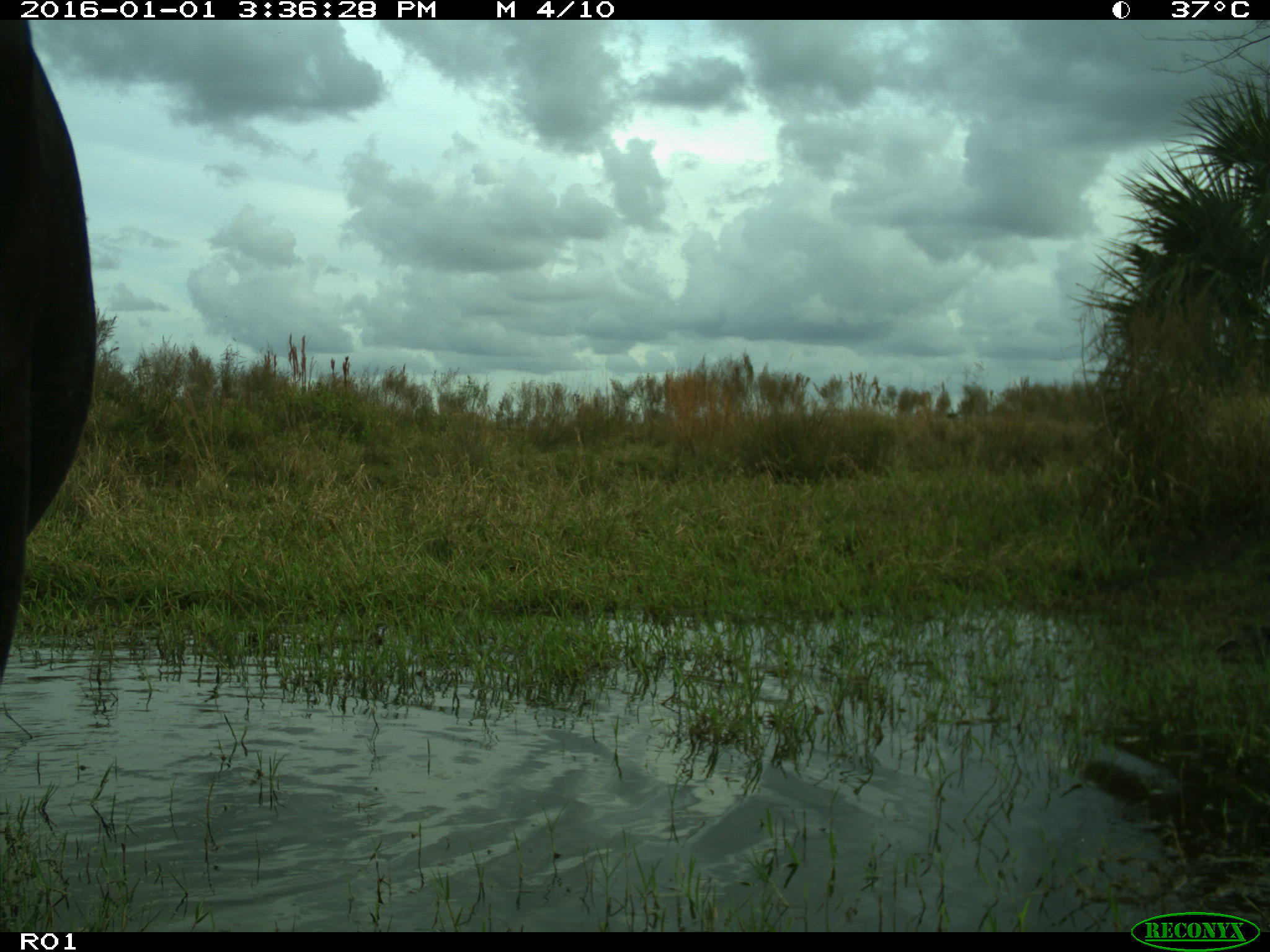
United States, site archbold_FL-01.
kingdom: Animalia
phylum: Chordata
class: Mammalia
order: Artiodactyla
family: Bovidae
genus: Bos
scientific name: Bos taurus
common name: domestic cow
Bos taurus (domestic cow).